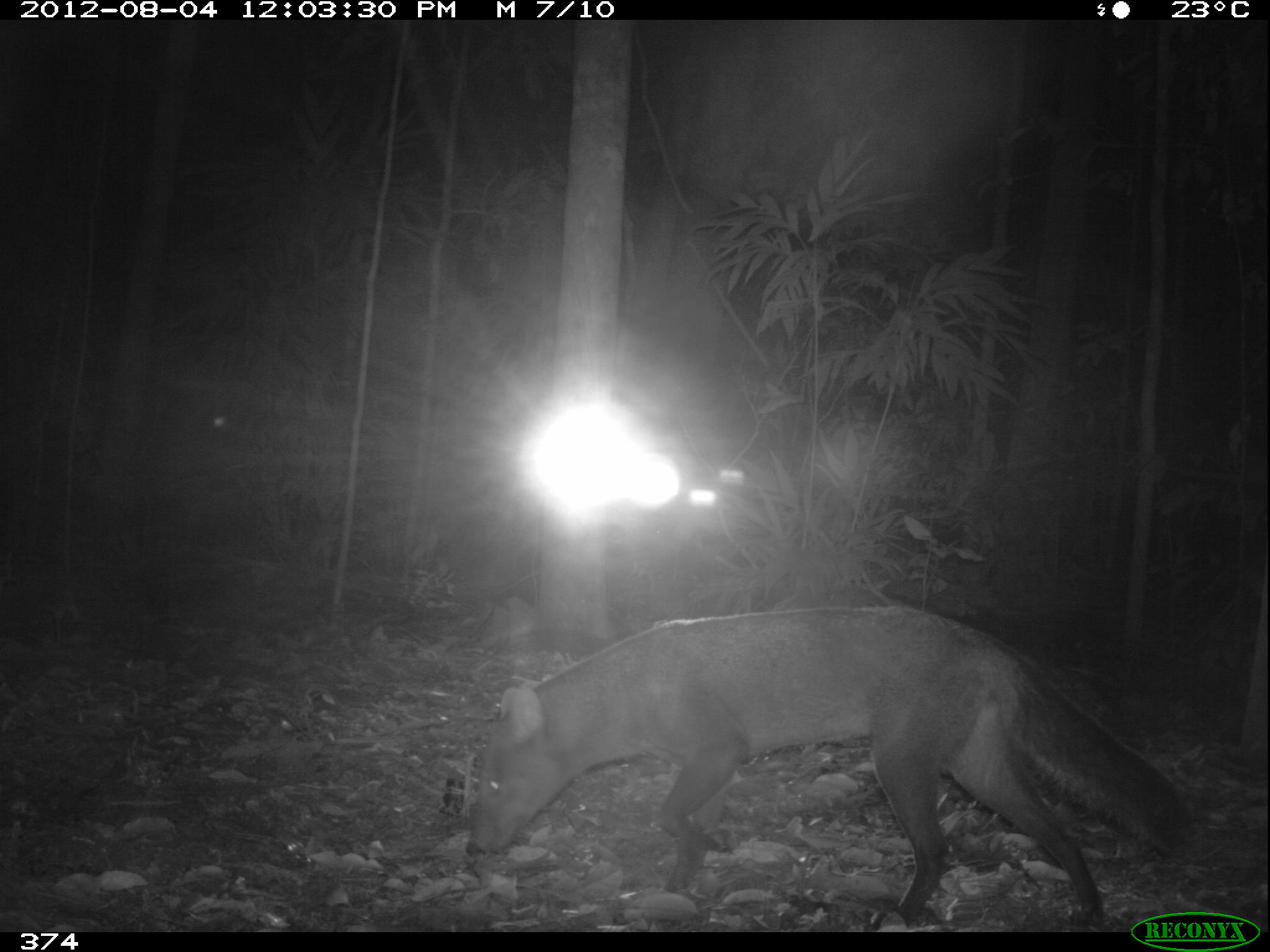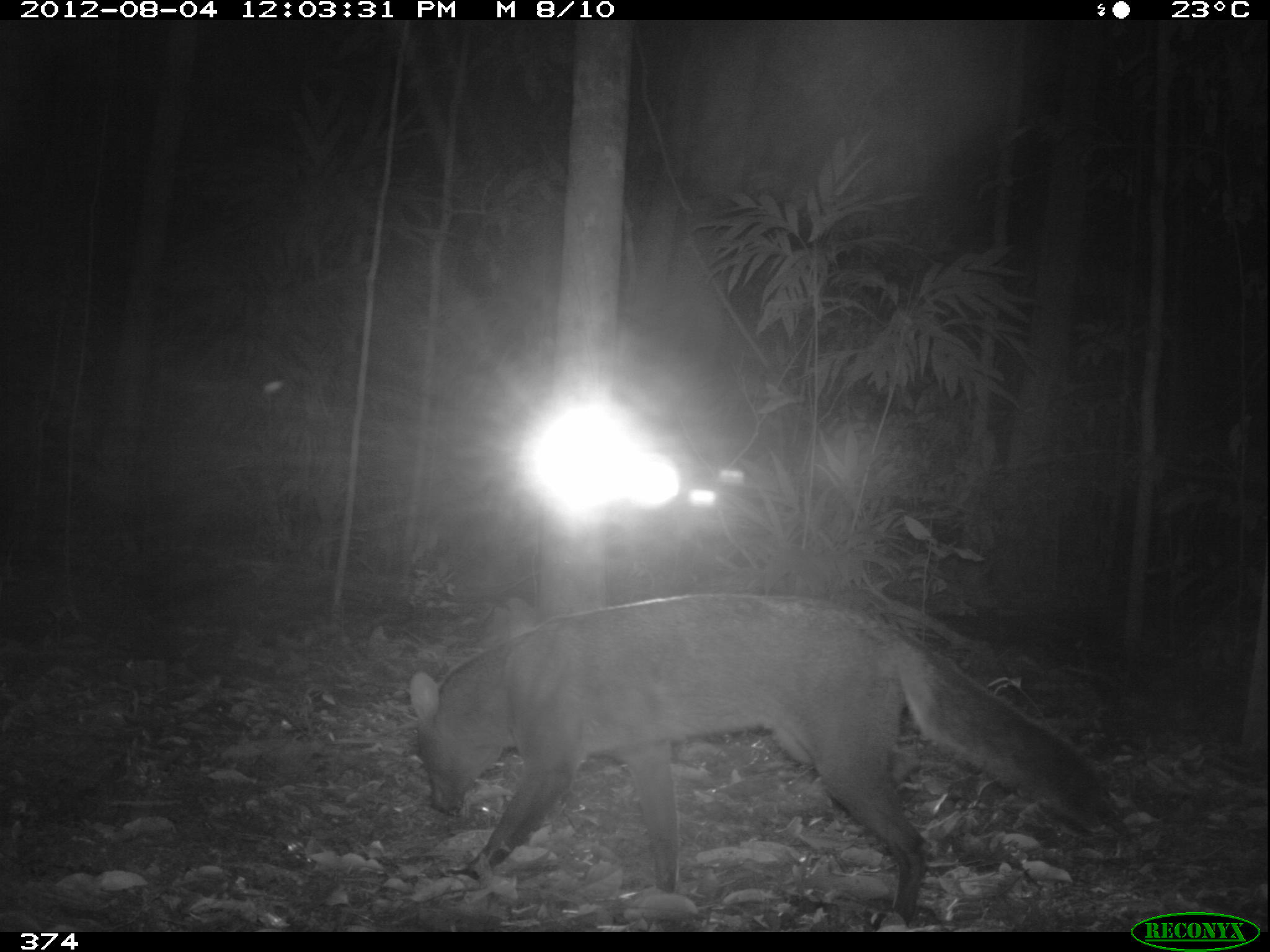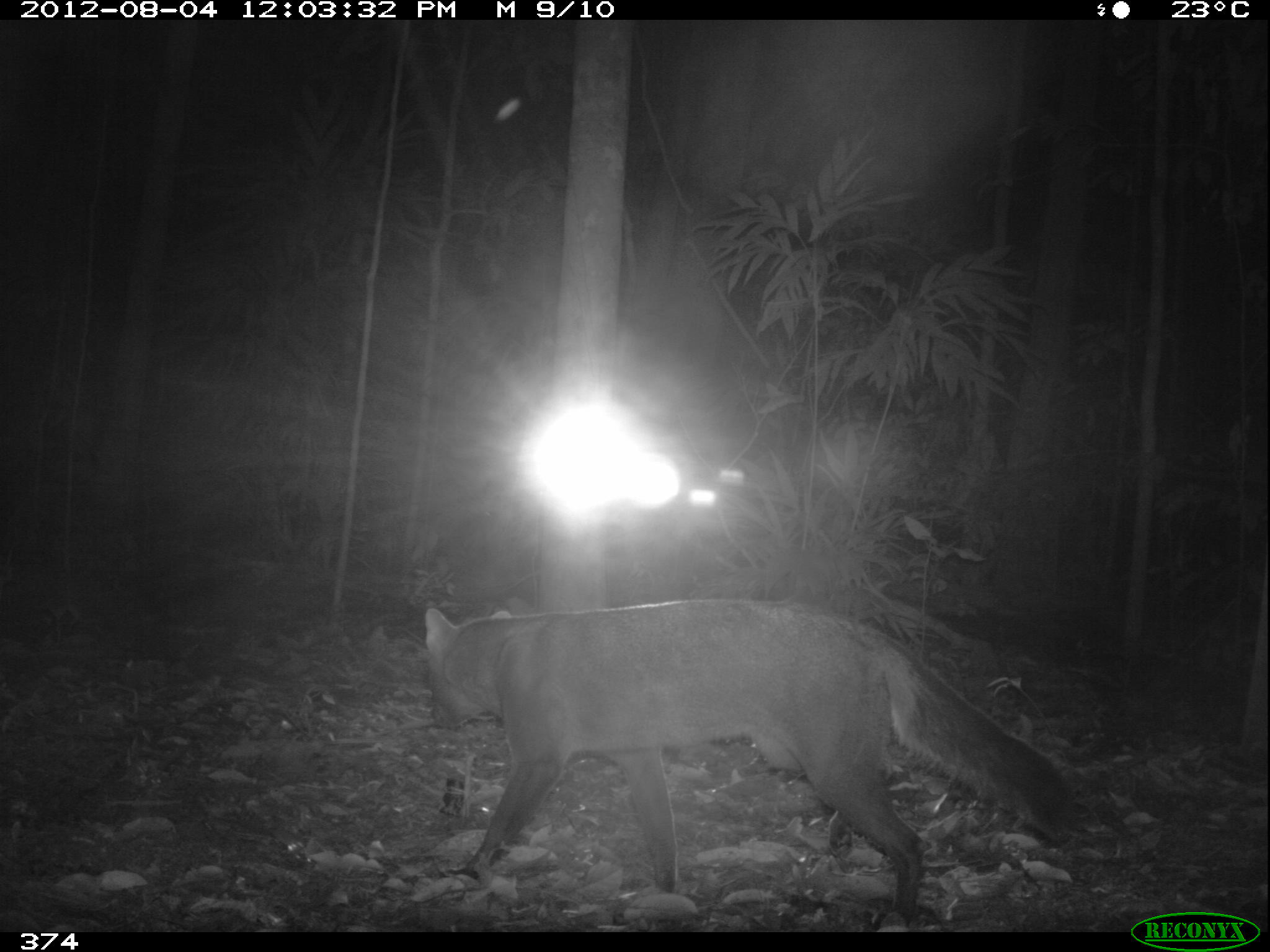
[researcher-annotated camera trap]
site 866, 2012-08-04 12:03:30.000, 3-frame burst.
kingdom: Animalia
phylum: Chordata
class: Mammalia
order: Carnivora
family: Canidae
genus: Atelocynus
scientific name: Atelocynus microtis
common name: short-eared dog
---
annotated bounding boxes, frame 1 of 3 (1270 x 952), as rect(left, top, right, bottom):
atelocynus microtis: rect(464, 603, 1200, 931)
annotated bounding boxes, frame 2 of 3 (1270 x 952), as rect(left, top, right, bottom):
atelocynus microtis: rect(407, 591, 1115, 932)